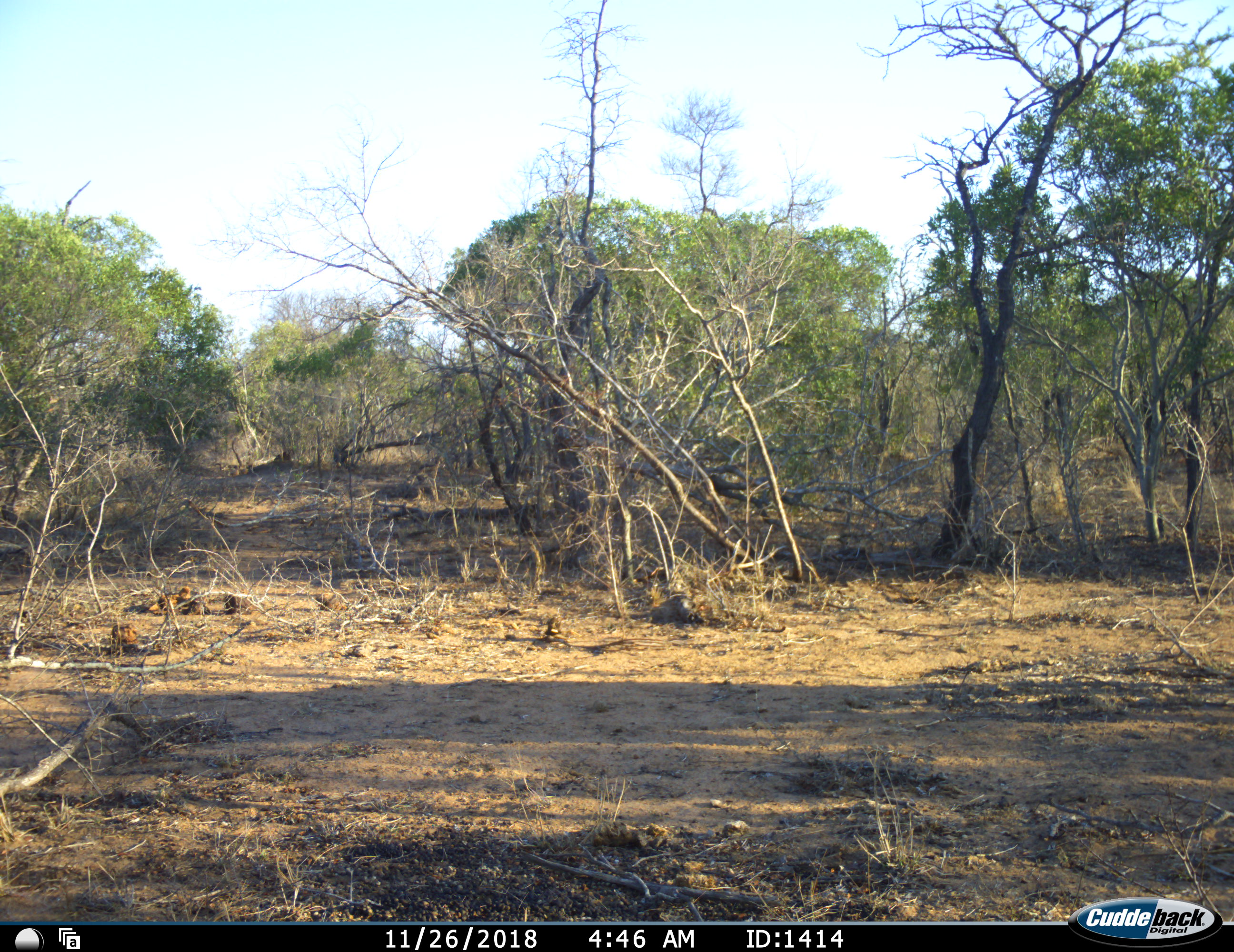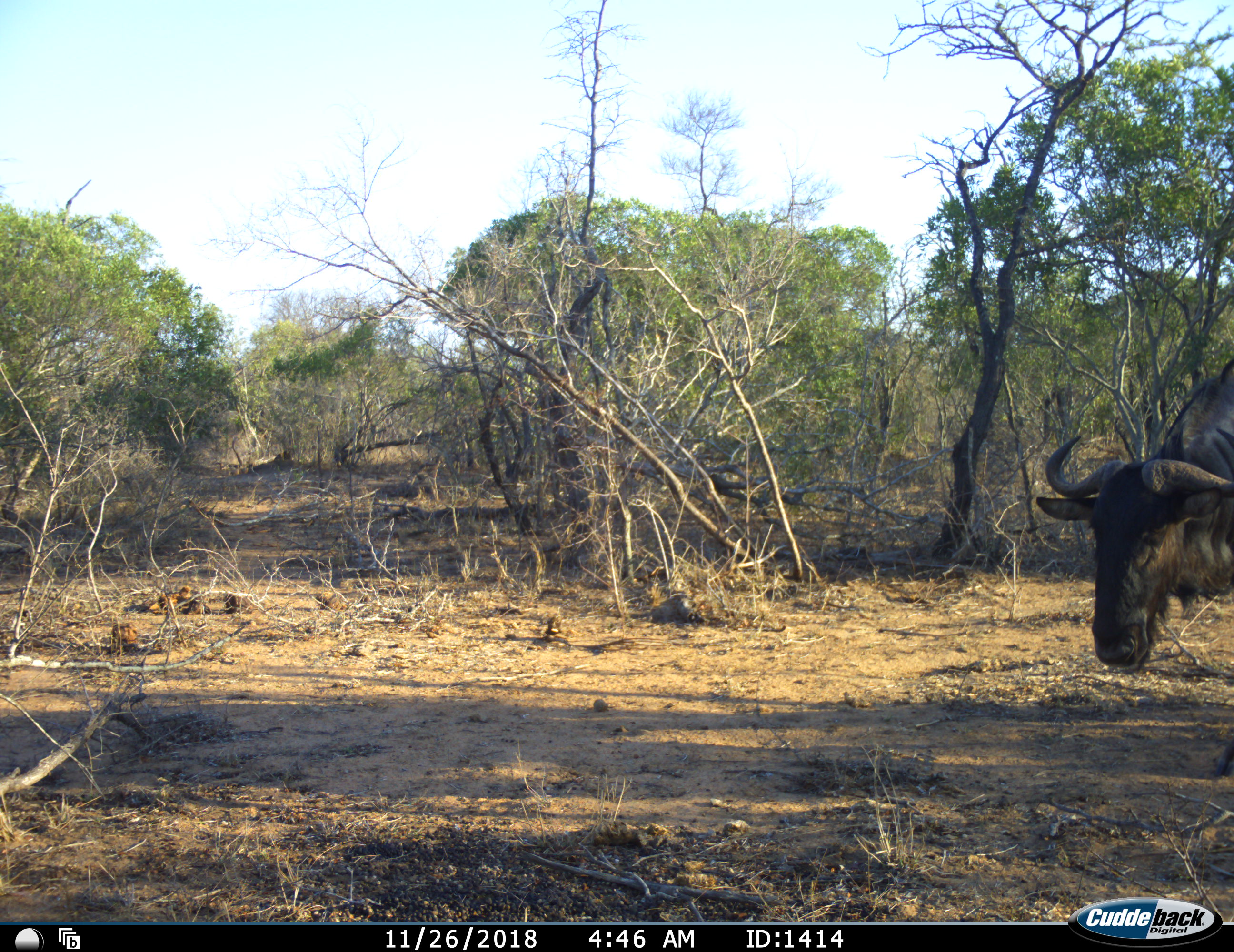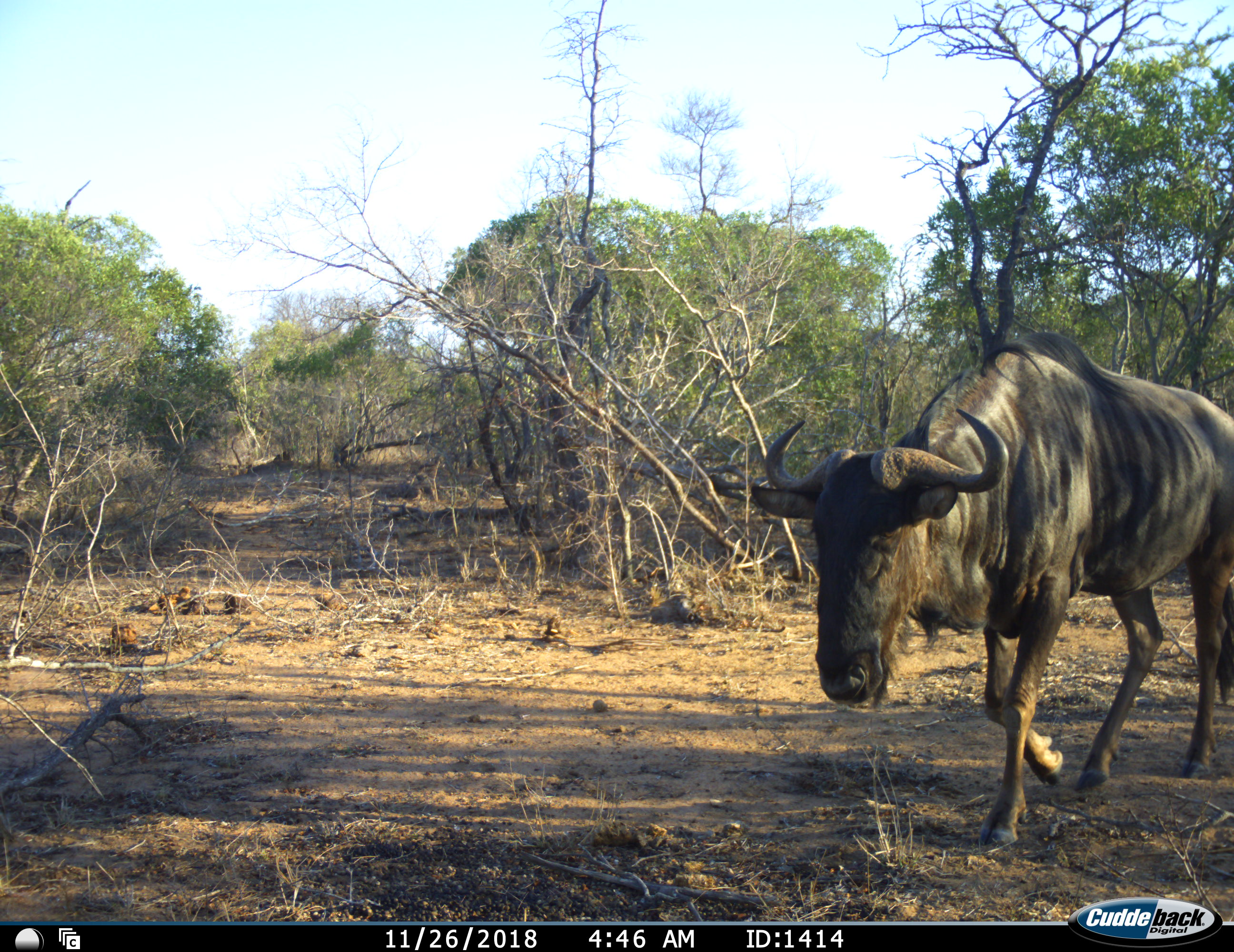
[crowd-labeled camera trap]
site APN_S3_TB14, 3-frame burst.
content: unidentified animal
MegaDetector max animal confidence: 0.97